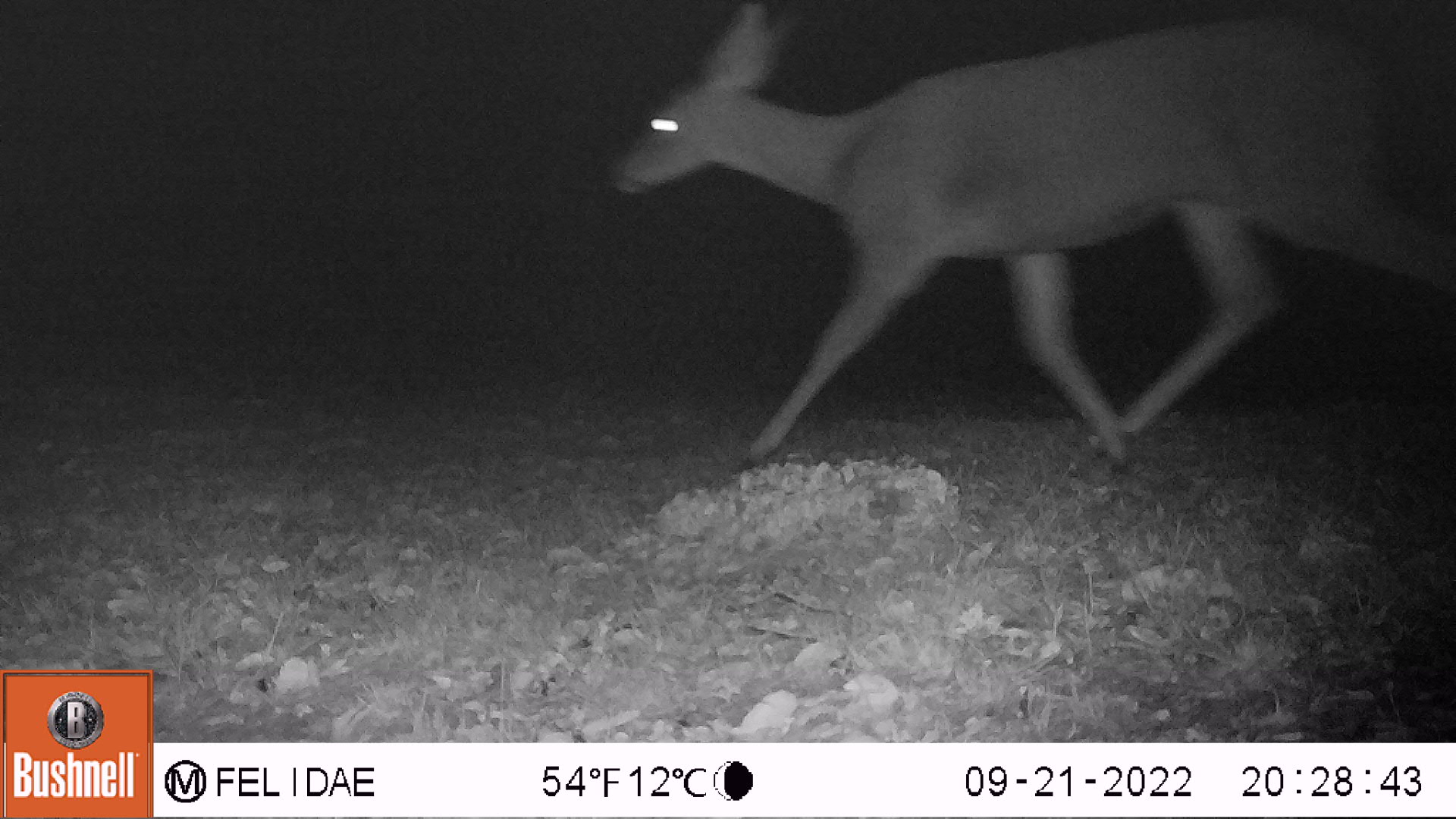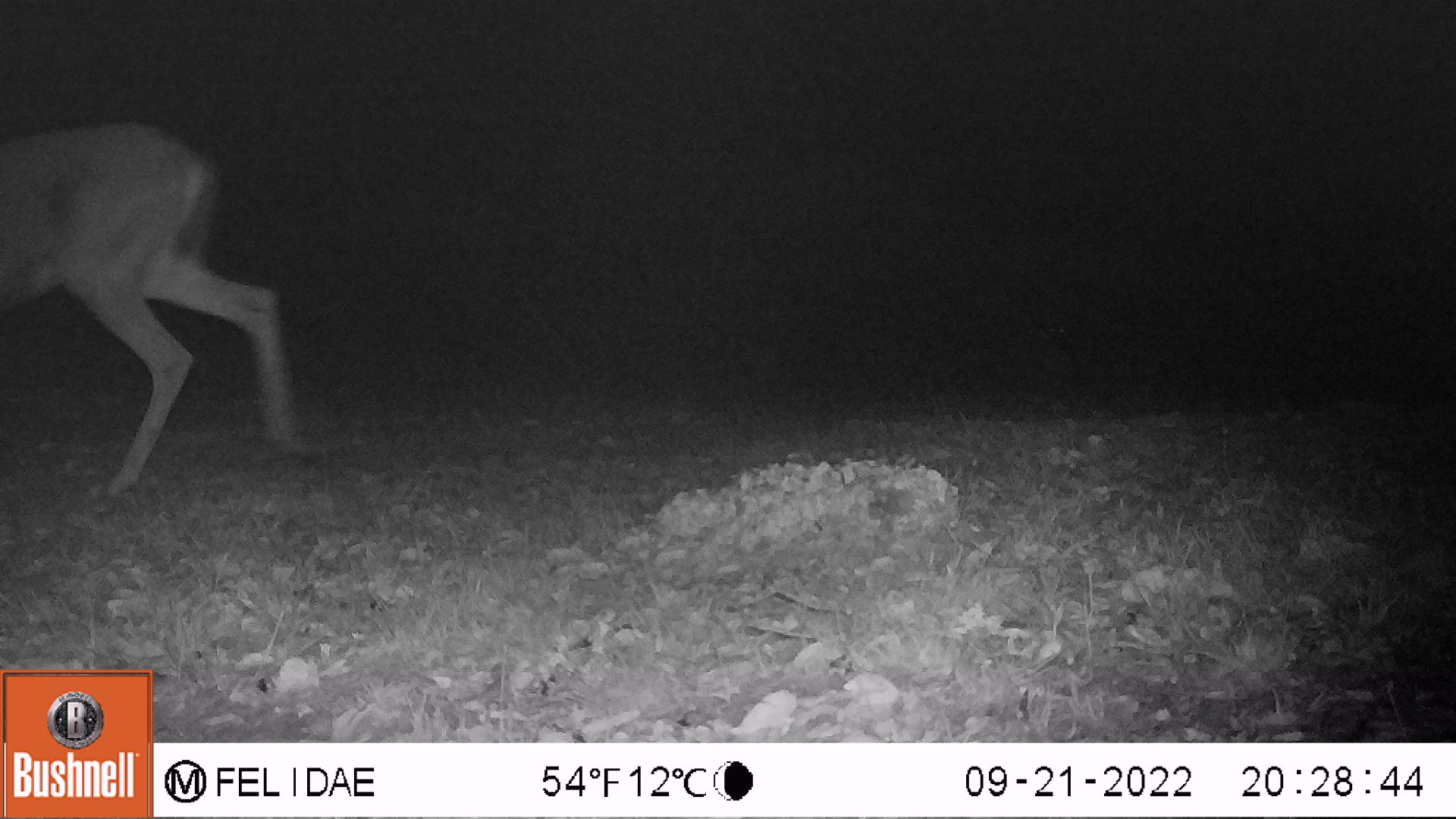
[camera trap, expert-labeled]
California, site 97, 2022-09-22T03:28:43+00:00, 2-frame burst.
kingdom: Animalia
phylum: Chordata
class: Mammalia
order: Artiodactyla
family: Cervidae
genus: Odocoileus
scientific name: Odocoileus hemionus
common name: mule deer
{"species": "mule deer (Odocoileus hemionus)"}